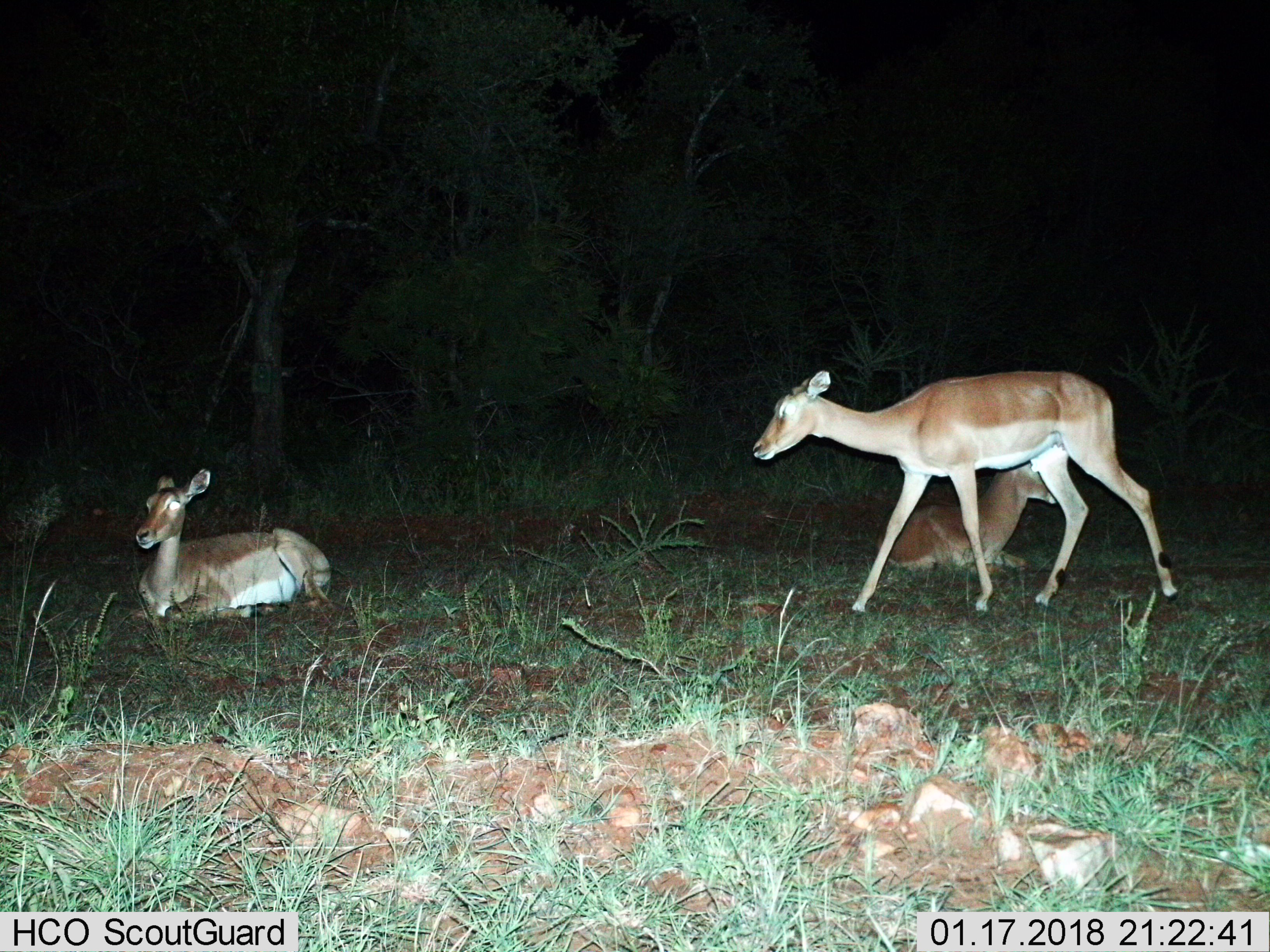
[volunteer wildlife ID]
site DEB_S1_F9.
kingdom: Animalia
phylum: Chordata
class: Mammalia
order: Artiodactyla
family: Bovidae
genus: Aepyceros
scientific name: Aepyceros melampus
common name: impala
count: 3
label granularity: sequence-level